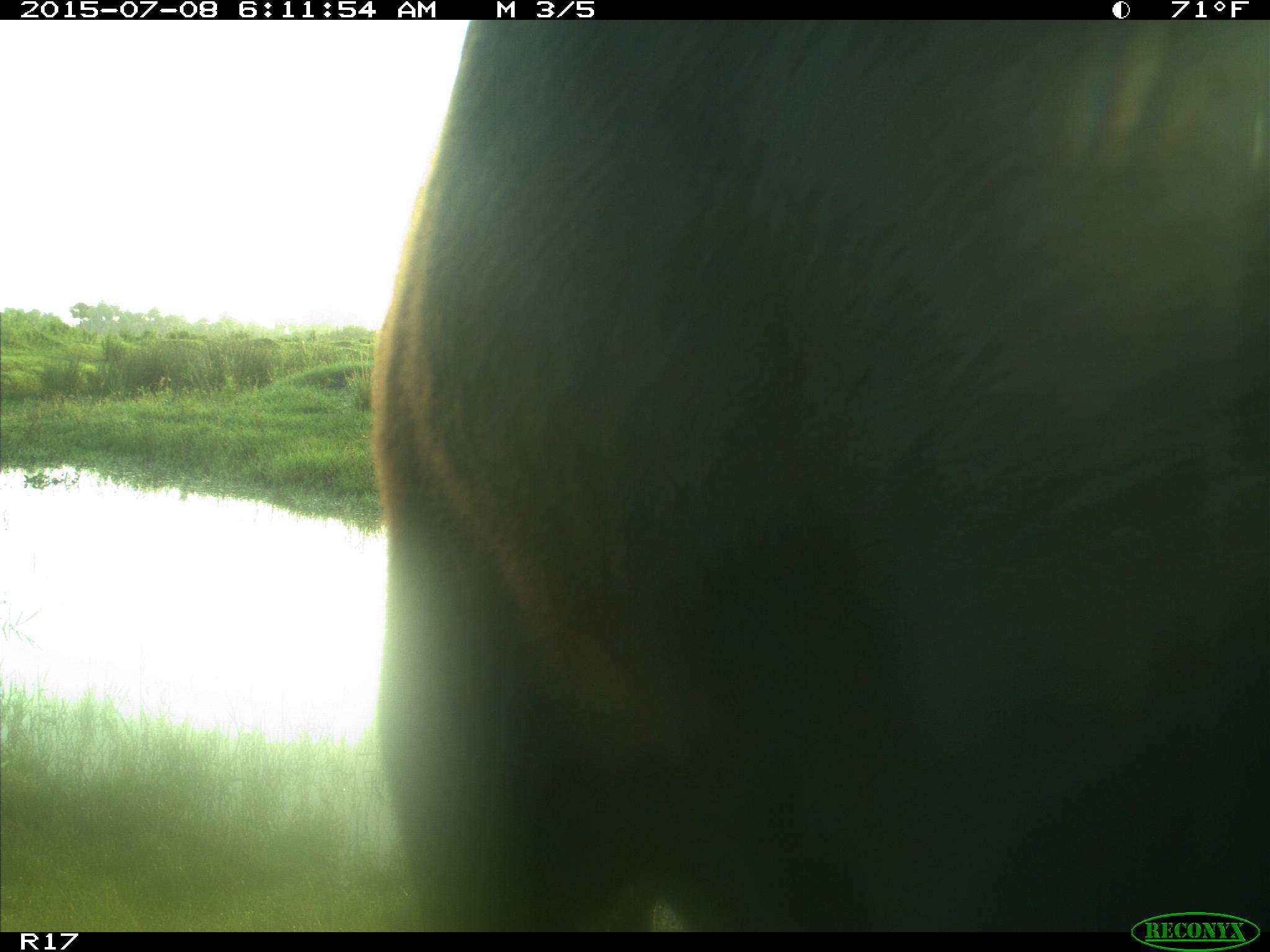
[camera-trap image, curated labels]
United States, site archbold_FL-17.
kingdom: Animalia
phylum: Chordata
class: Mammalia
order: Artiodactyla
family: Bovidae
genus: Bos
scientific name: Bos taurus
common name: domestic cow